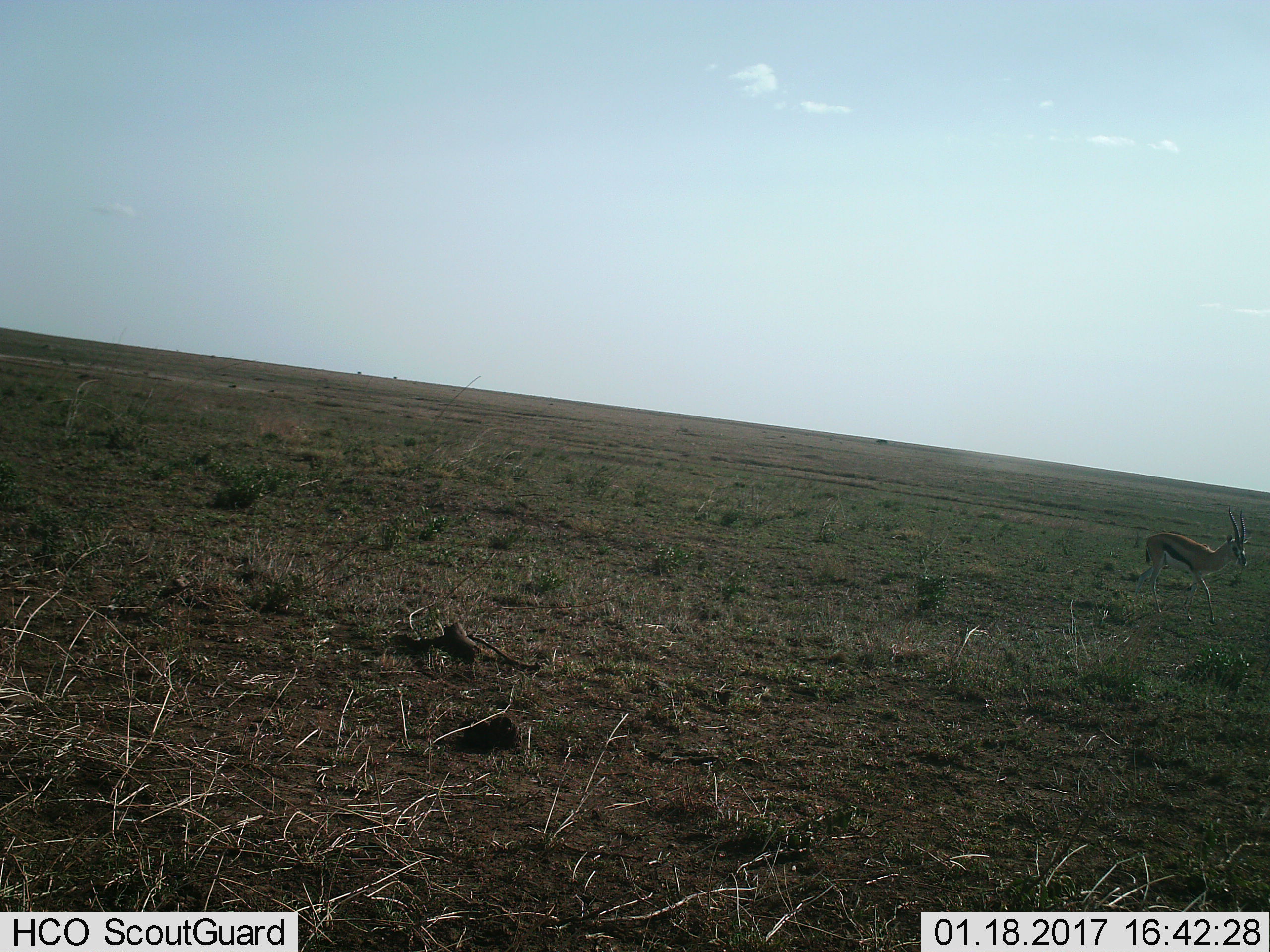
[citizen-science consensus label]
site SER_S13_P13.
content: unidentified animal